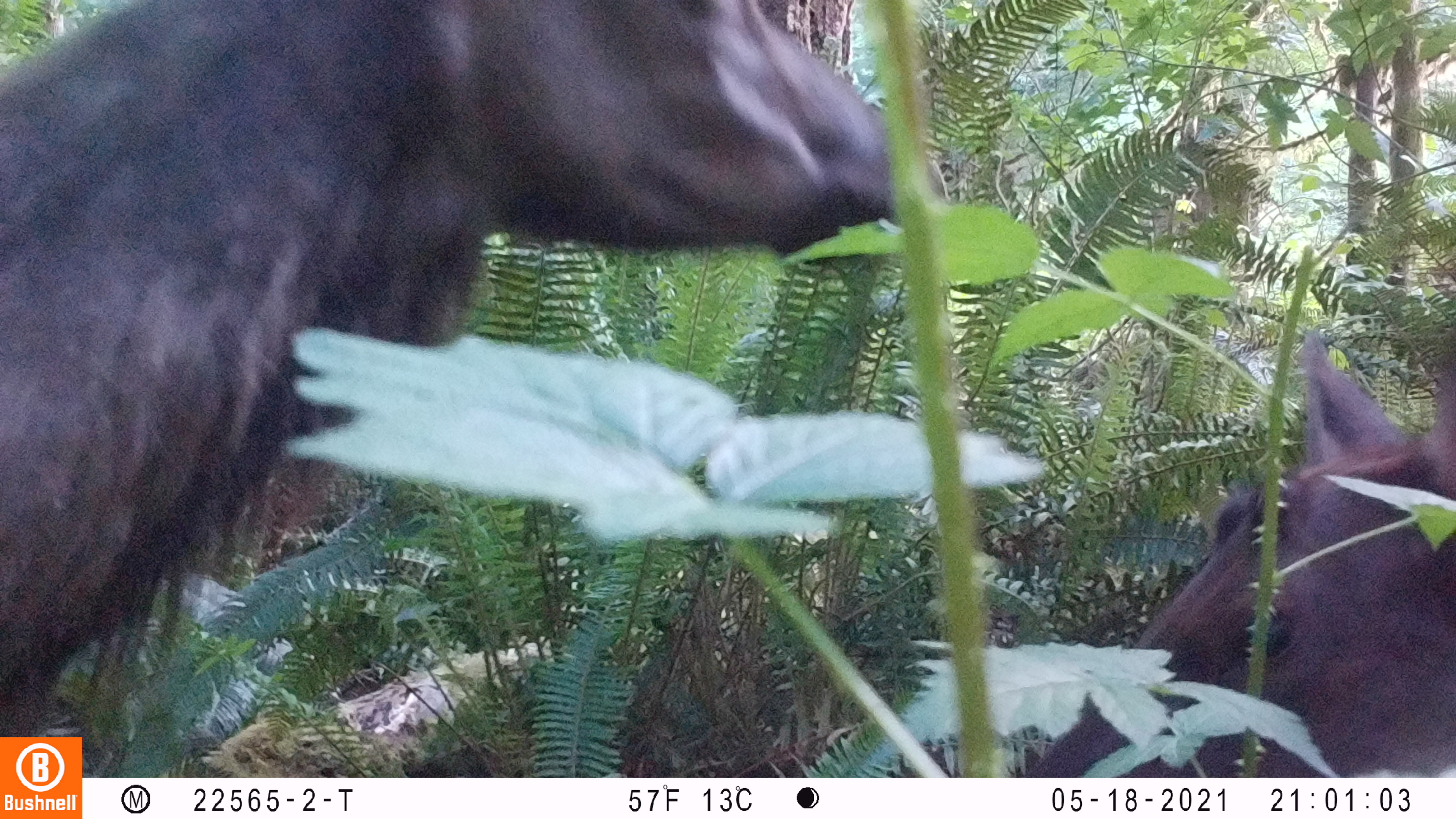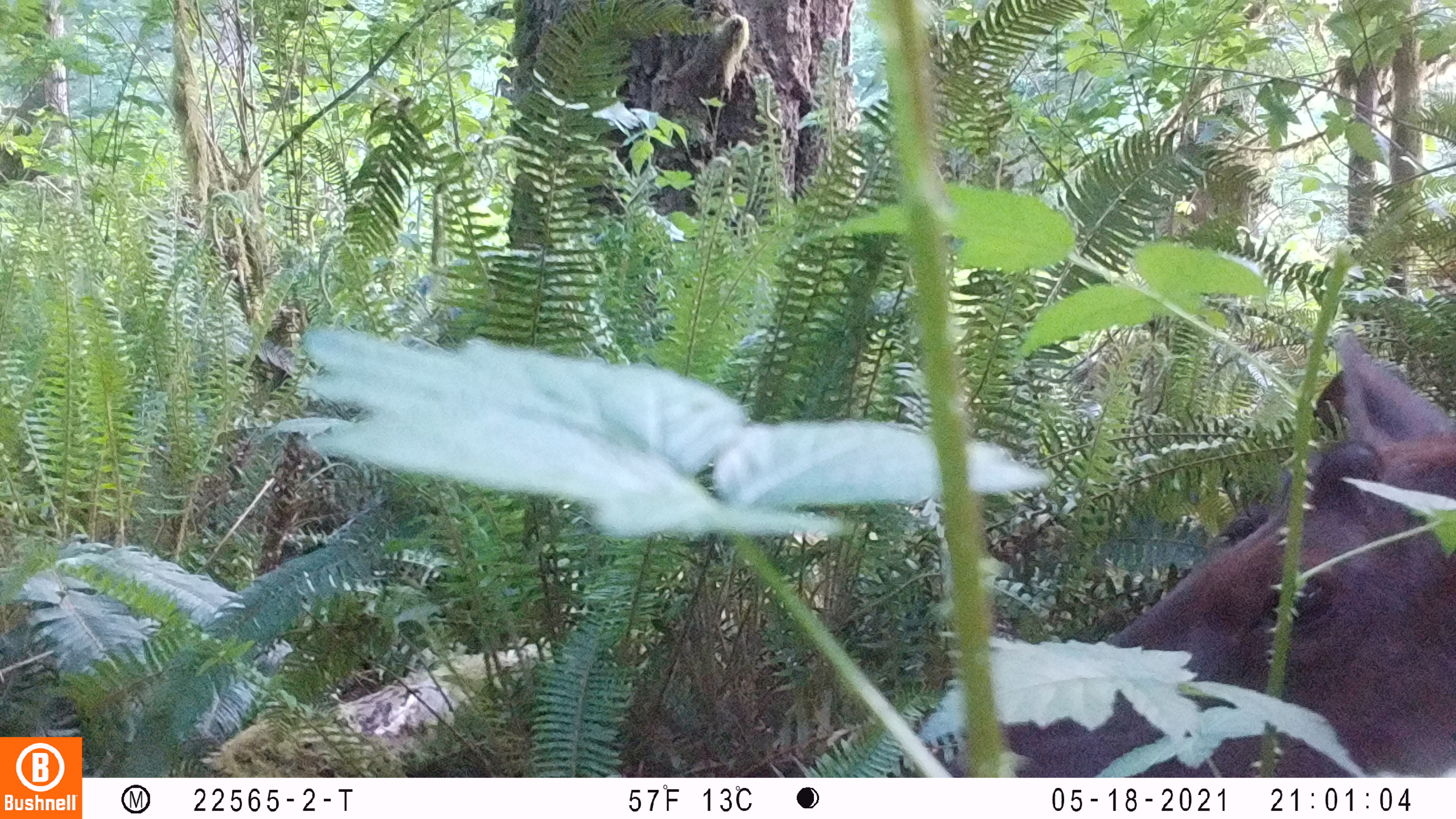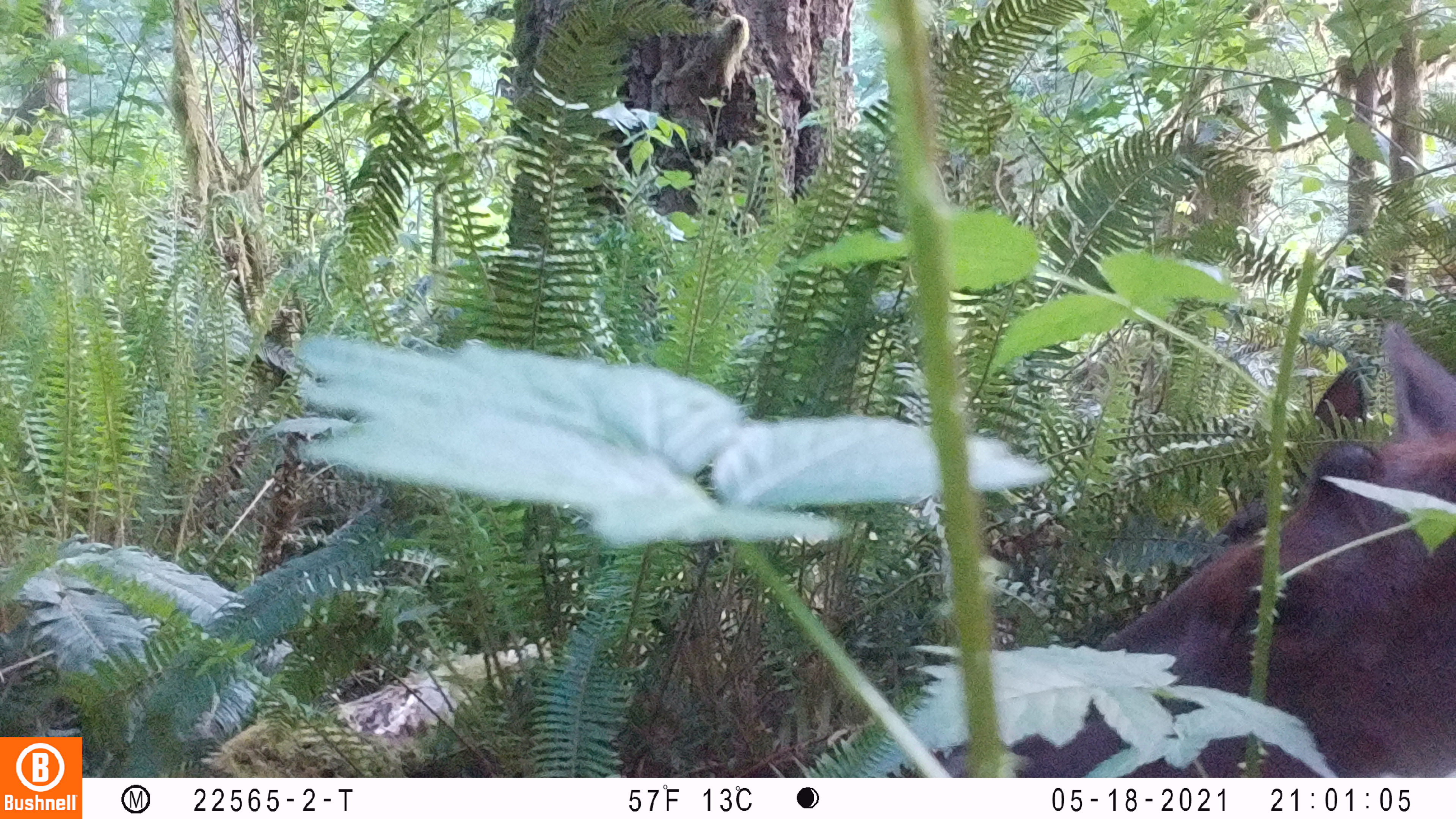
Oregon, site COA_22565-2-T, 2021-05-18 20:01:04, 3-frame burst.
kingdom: Animalia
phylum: Chordata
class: Mammalia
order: Artiodactyla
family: Cervidae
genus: Cervus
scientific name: Cervus canadensis roosevelti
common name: roosevelt elk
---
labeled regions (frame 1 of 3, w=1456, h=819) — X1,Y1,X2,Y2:
roosevelt elk: 8,0,896,685; 1159,317,1450,713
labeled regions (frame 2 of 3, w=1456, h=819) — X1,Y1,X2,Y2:
roosevelt elk: 1130,317,1450,738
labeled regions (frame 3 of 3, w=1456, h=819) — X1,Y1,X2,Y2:
roosevelt elk: 1166,315,1450,697